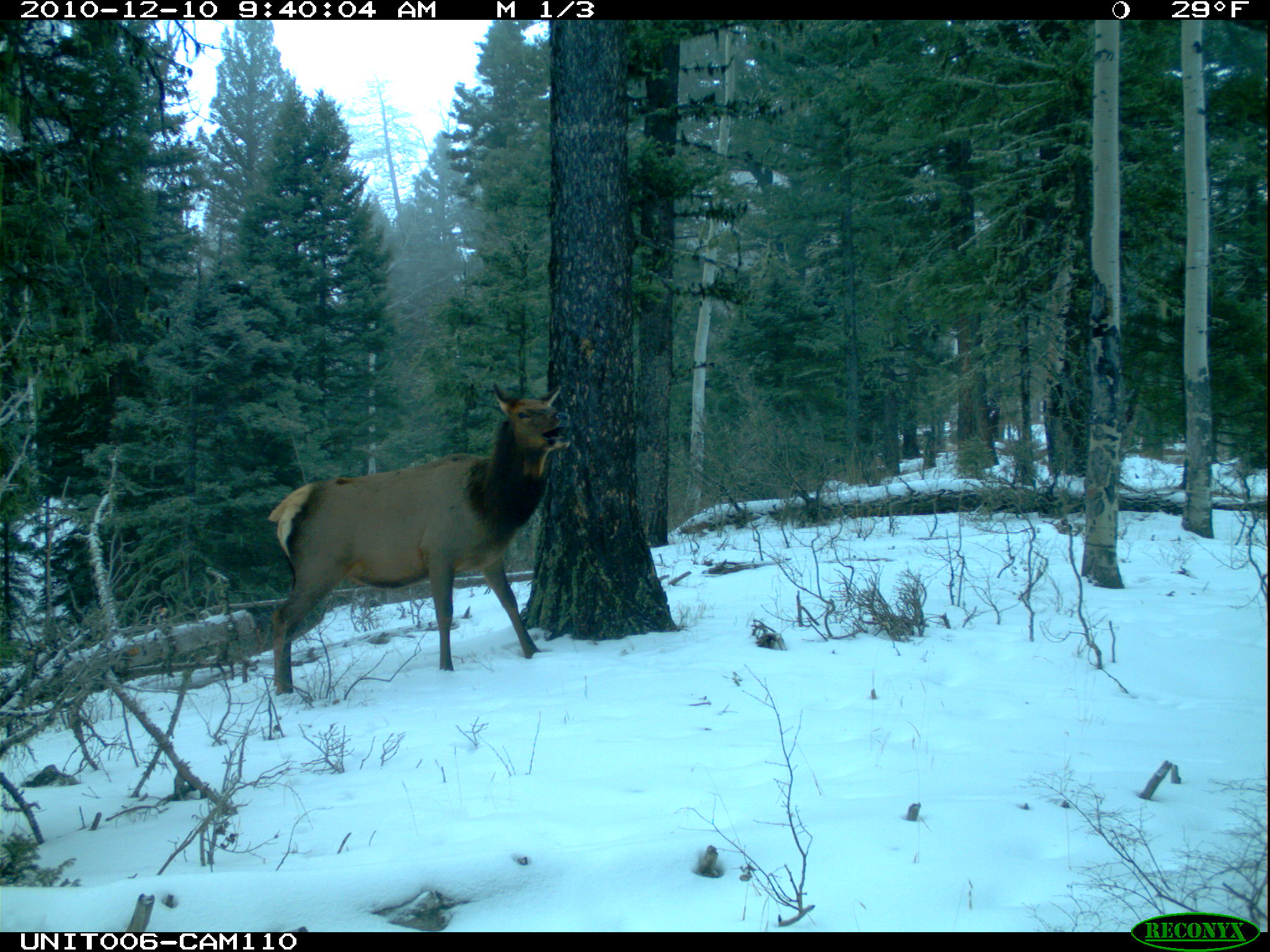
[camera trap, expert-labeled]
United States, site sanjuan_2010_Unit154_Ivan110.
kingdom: Animalia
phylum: Chordata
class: Mammalia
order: Artiodactyla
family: Cervidae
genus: Cervus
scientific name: Cervus elaphus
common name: red deer